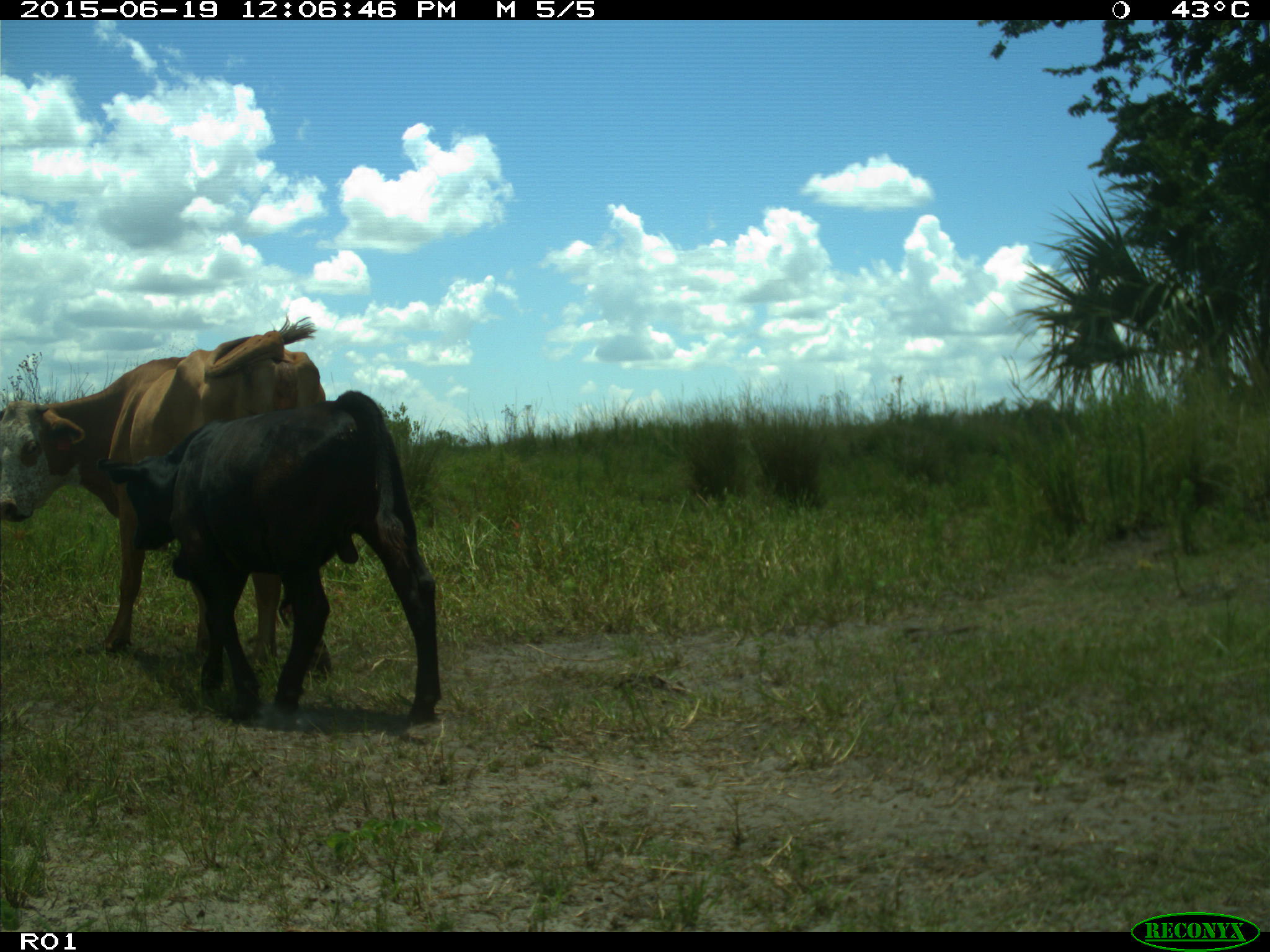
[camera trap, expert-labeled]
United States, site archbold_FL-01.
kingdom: Animalia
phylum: Chordata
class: Mammalia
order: Artiodactyla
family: Bovidae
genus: Bos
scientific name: Bos taurus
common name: domestic cow